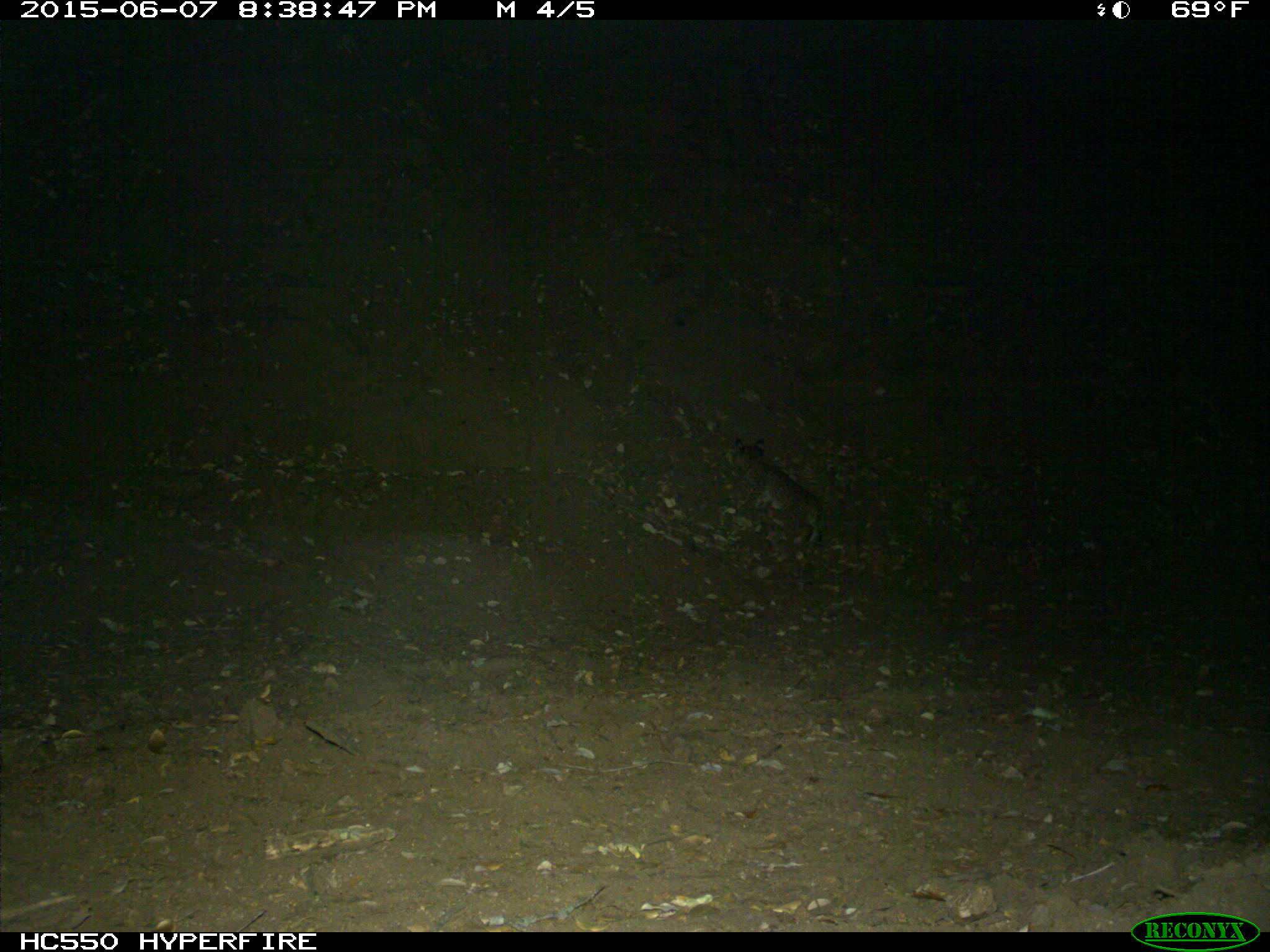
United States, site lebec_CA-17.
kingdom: Animalia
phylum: Chordata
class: Mammalia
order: Carnivora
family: Felidae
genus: Lynx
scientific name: Lynx rufus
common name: bobcat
Lynx rufus (bobcat).